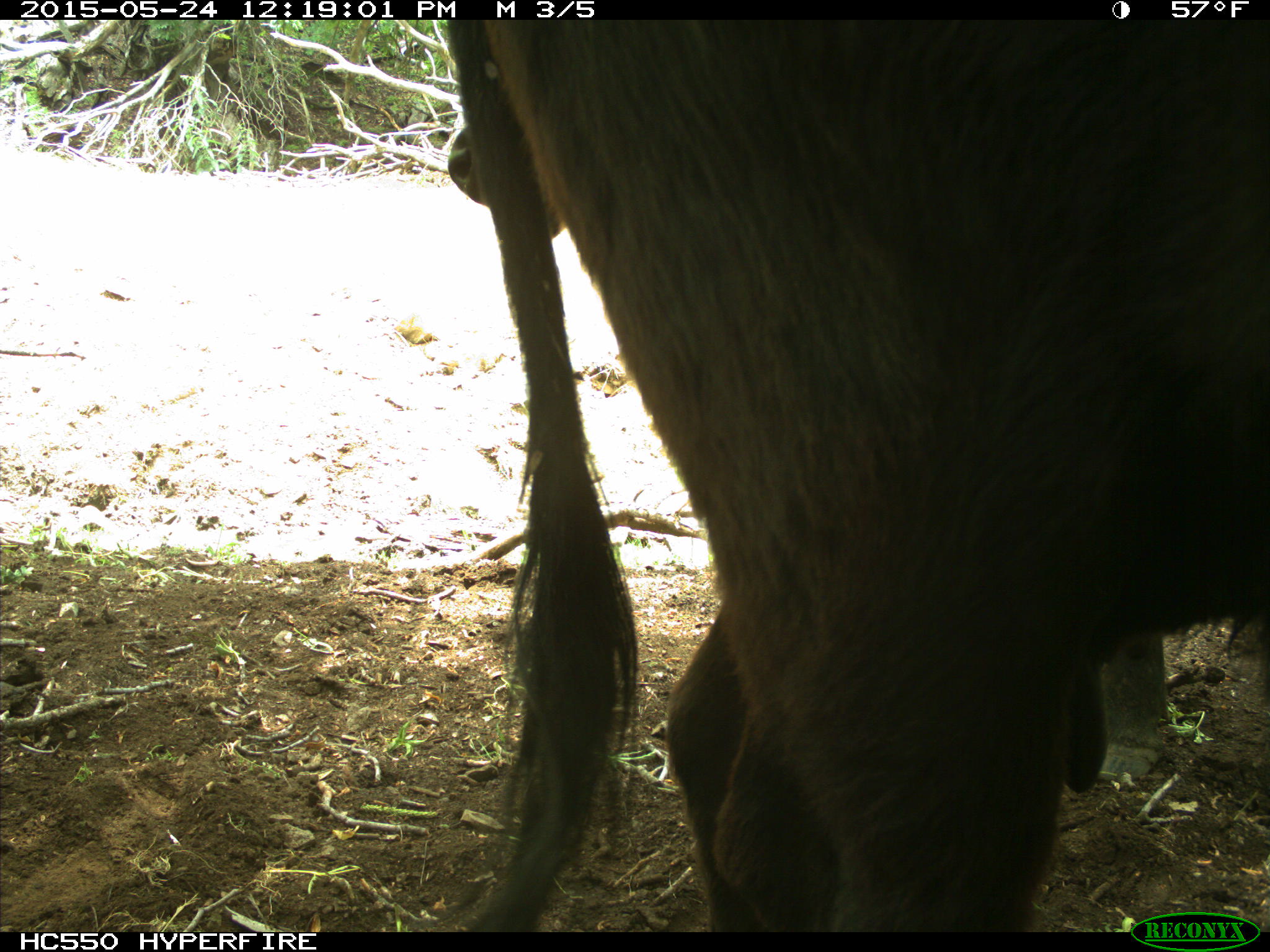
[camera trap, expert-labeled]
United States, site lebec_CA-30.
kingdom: Animalia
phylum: Chordata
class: Mammalia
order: Artiodactyla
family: Bovidae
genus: Bos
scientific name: Bos taurus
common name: domestic cow